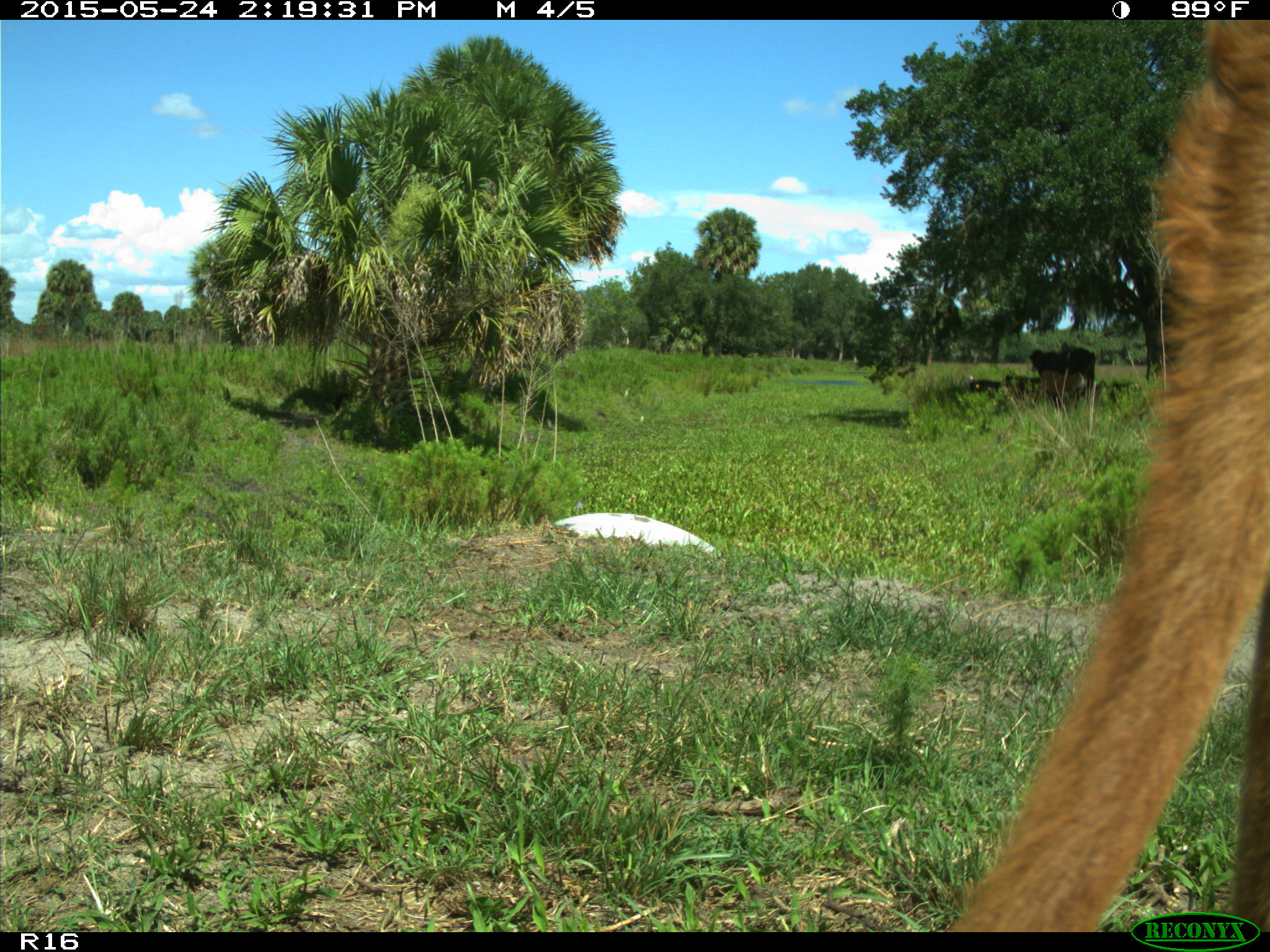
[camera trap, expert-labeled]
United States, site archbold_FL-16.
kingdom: Animalia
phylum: Chordata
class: Mammalia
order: Artiodactyla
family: Bovidae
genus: Bos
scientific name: Bos taurus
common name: domestic cow